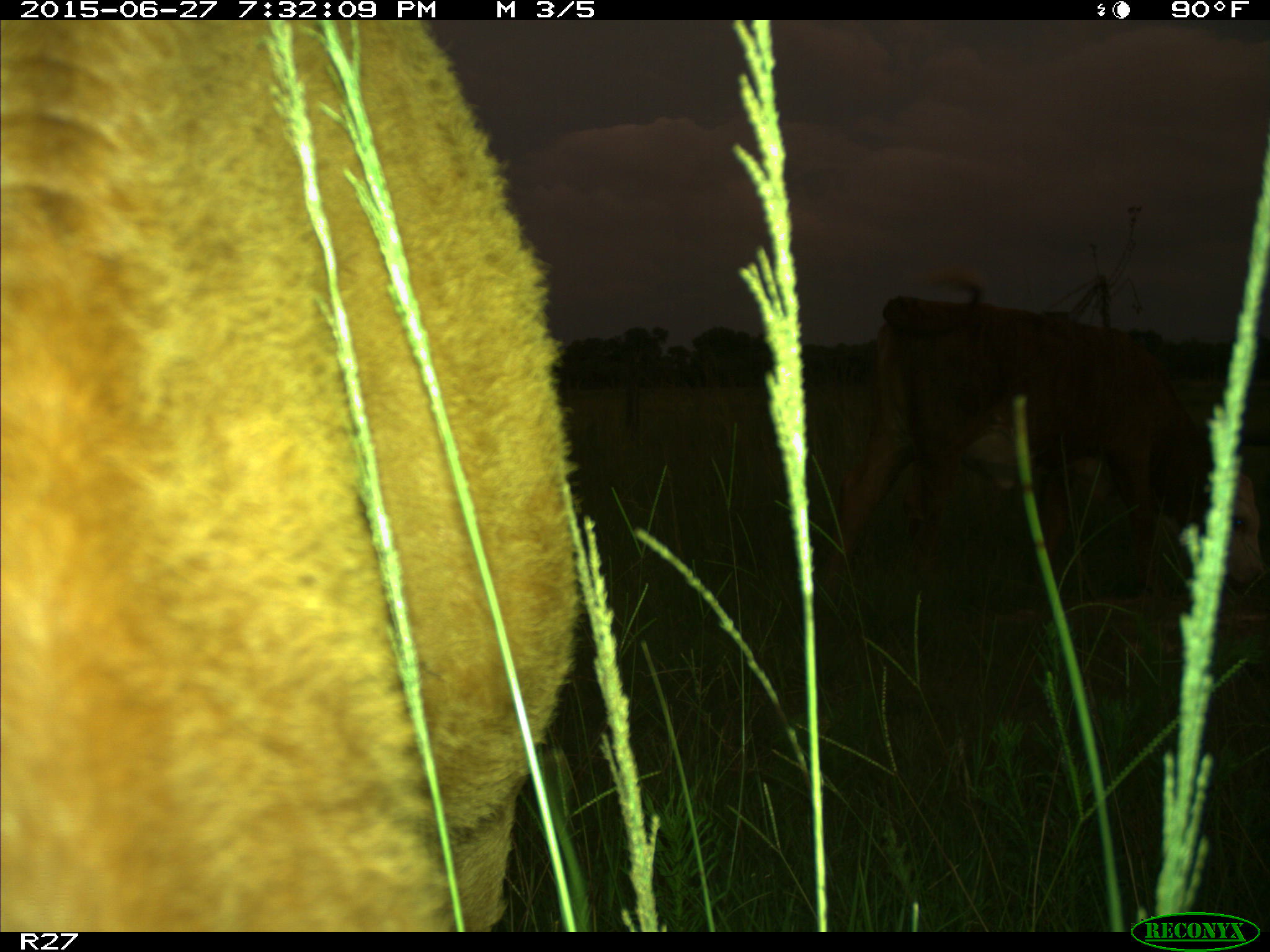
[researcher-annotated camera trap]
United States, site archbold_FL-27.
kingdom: Animalia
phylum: Chordata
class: Mammalia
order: Artiodactyla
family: Bovidae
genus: Bos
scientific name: Bos taurus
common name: domestic cow